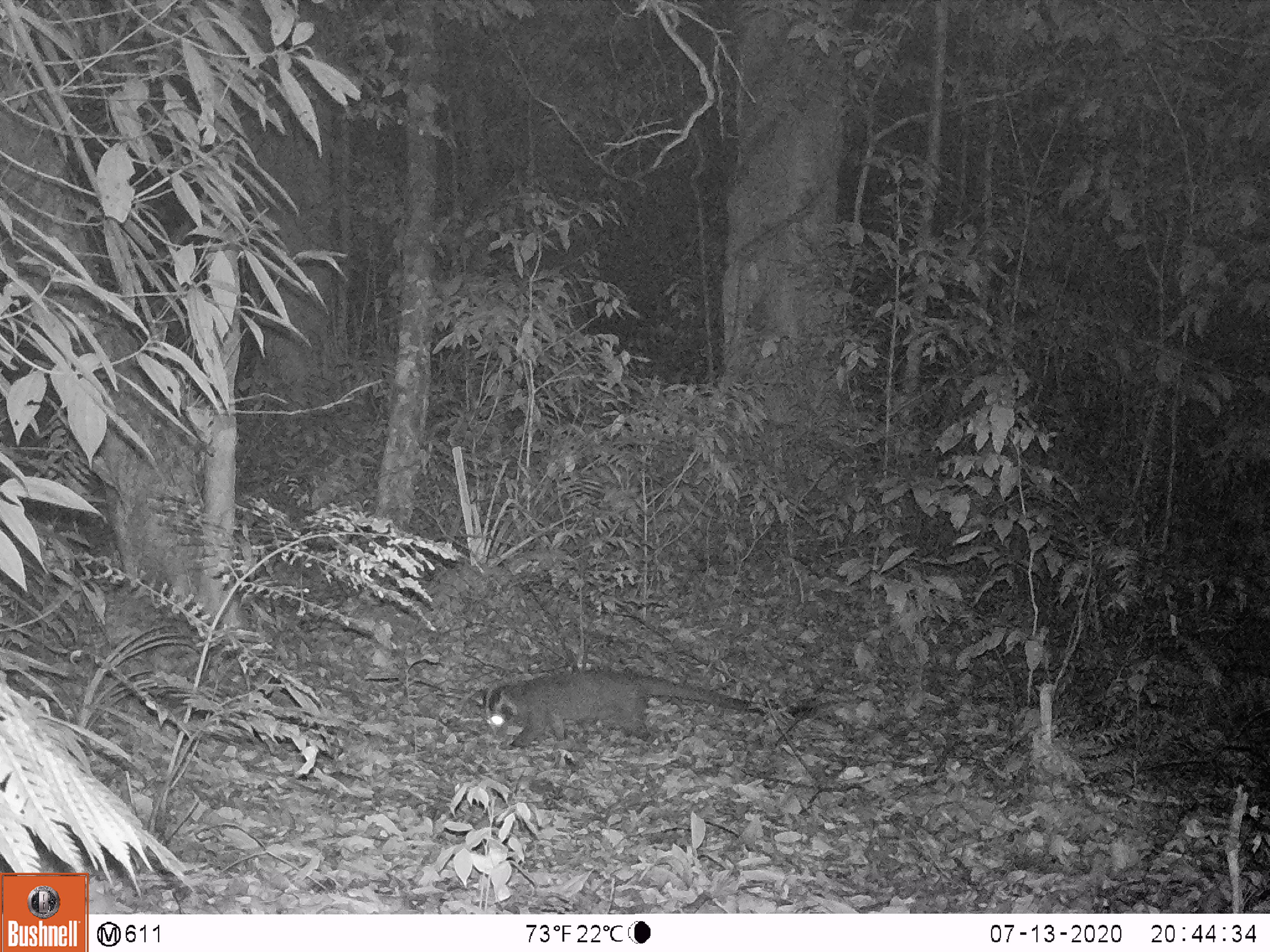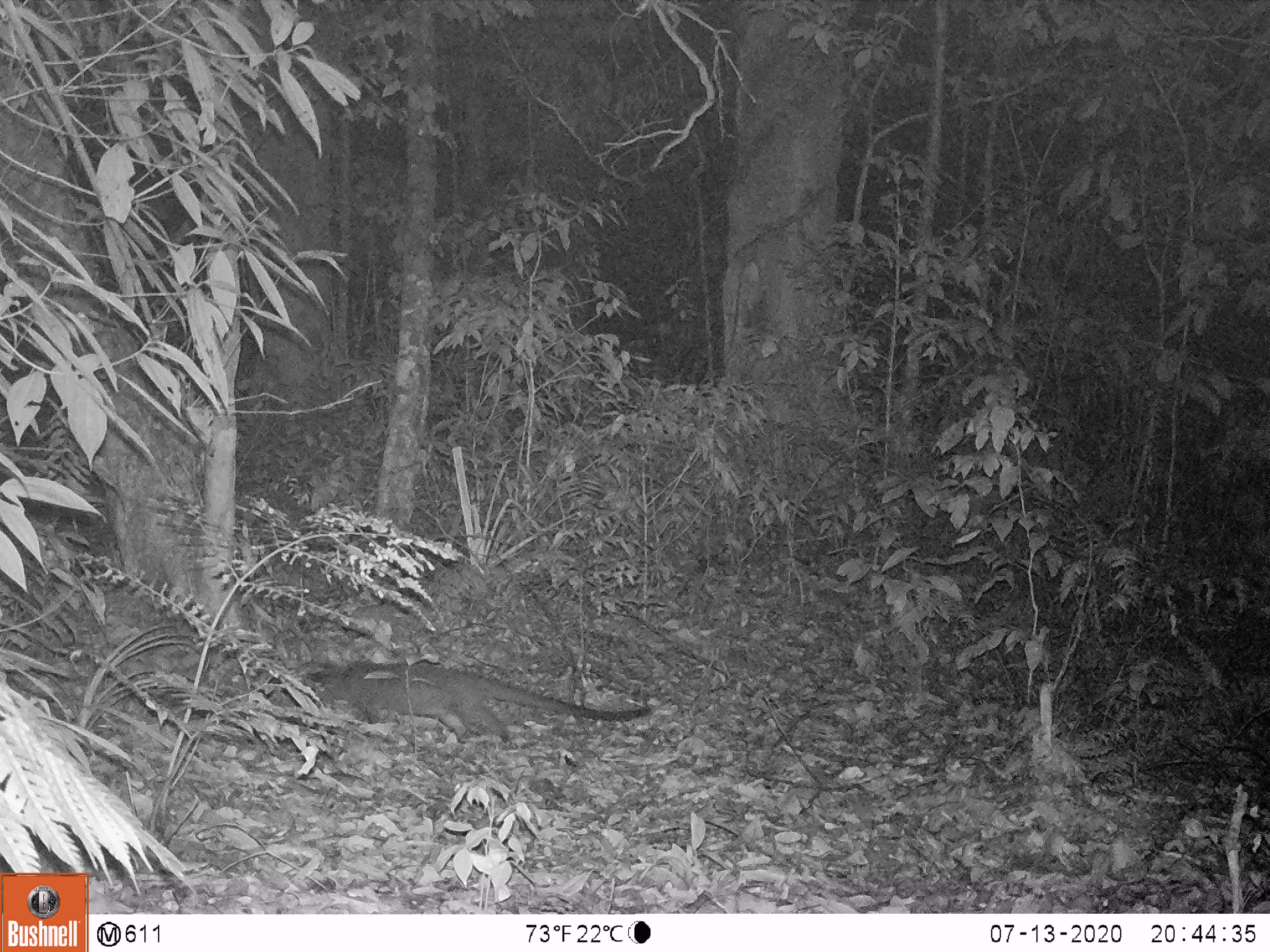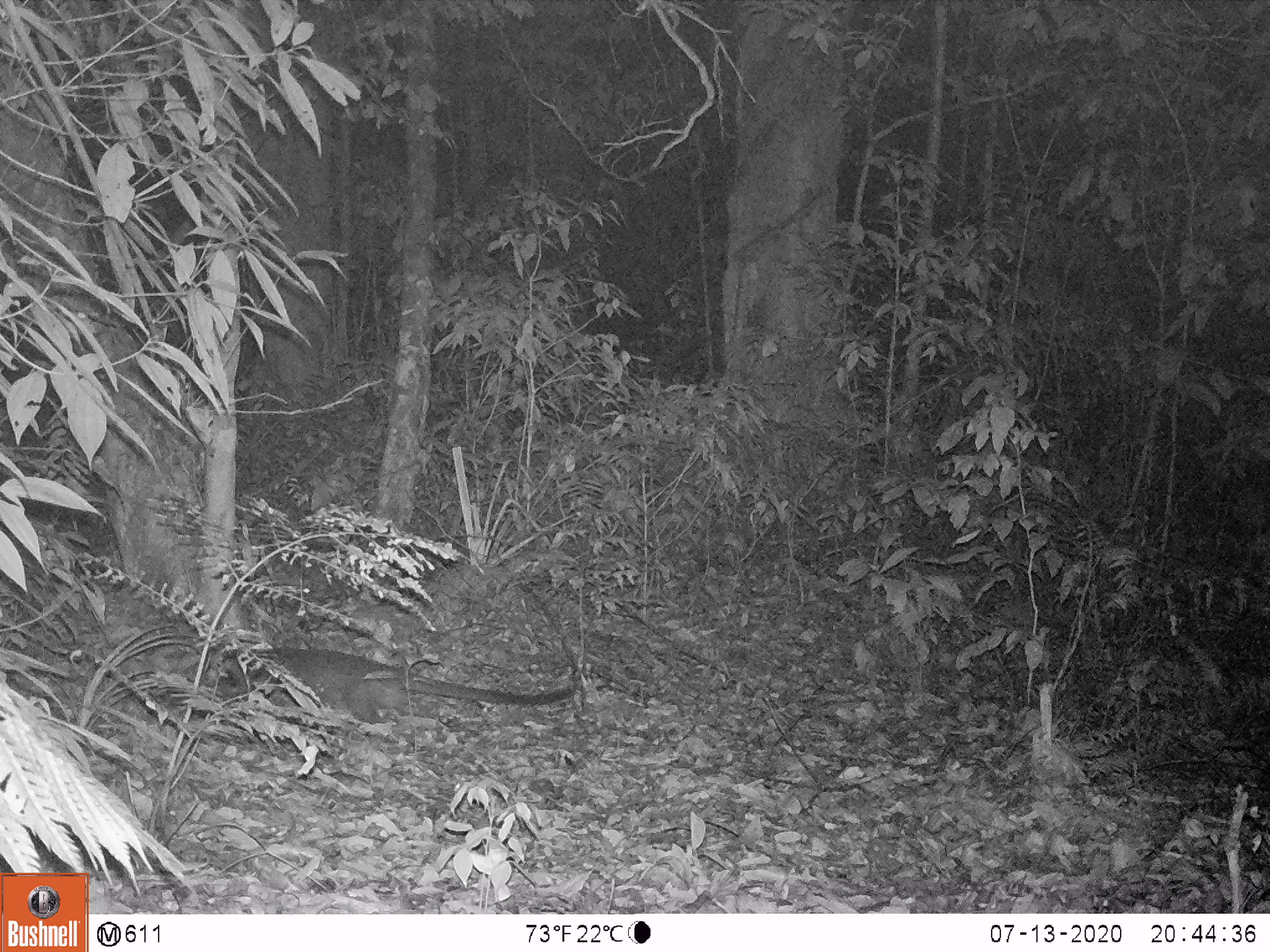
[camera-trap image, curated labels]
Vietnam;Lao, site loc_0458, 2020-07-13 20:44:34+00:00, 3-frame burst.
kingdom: Animalia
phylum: Chordata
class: Mammalia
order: Carnivora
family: Viverridae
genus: Paguma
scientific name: Paguma larvata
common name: masked palm civet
Masked palm civet (Paguma larvata). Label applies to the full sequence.